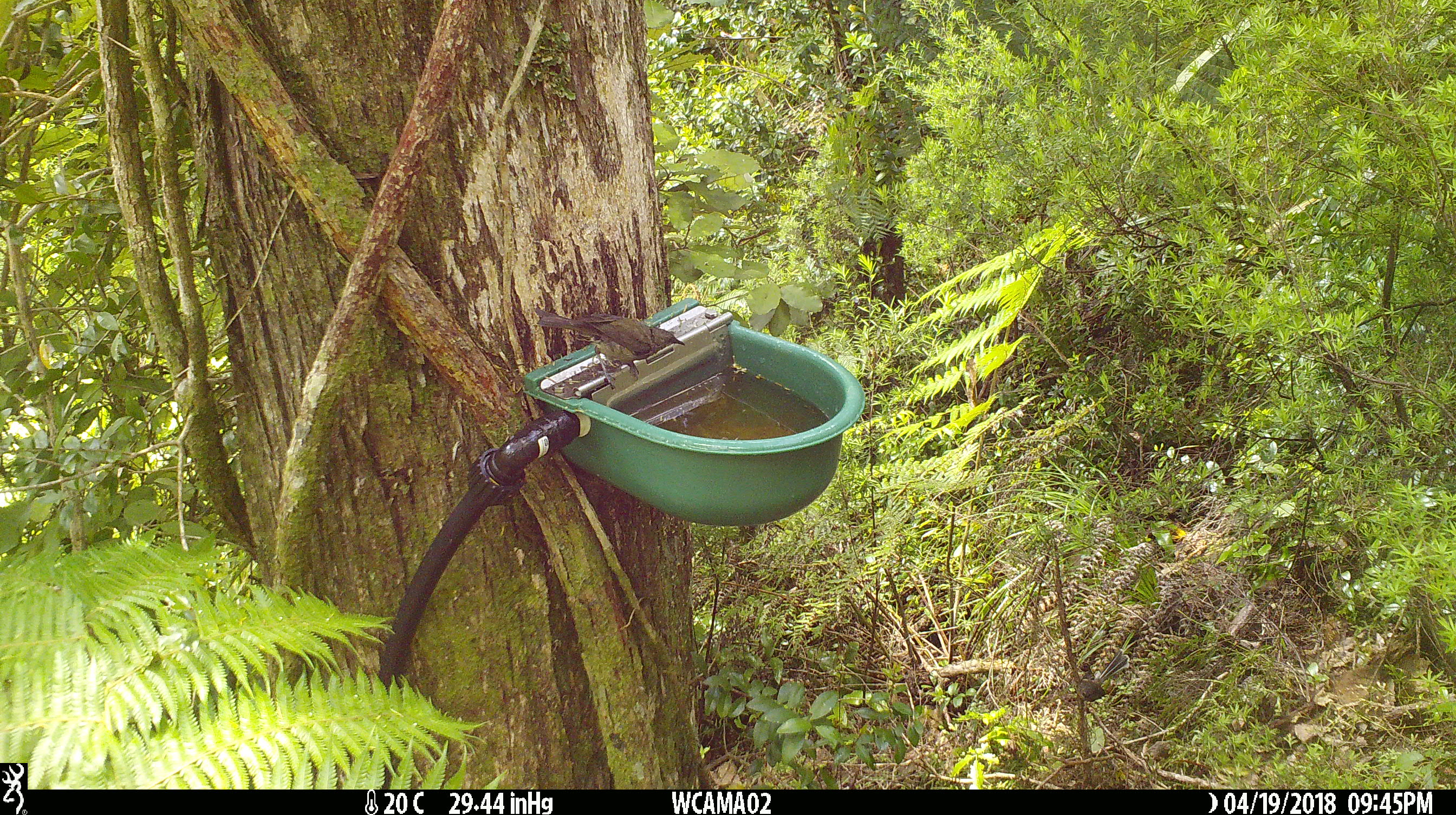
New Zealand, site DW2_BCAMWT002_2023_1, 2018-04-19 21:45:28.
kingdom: Animalia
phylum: Chordata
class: Aves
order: Passeriformes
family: Meliphagidae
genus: Anthornis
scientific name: Anthornis melanura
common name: new zealand bellbird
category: bellbird